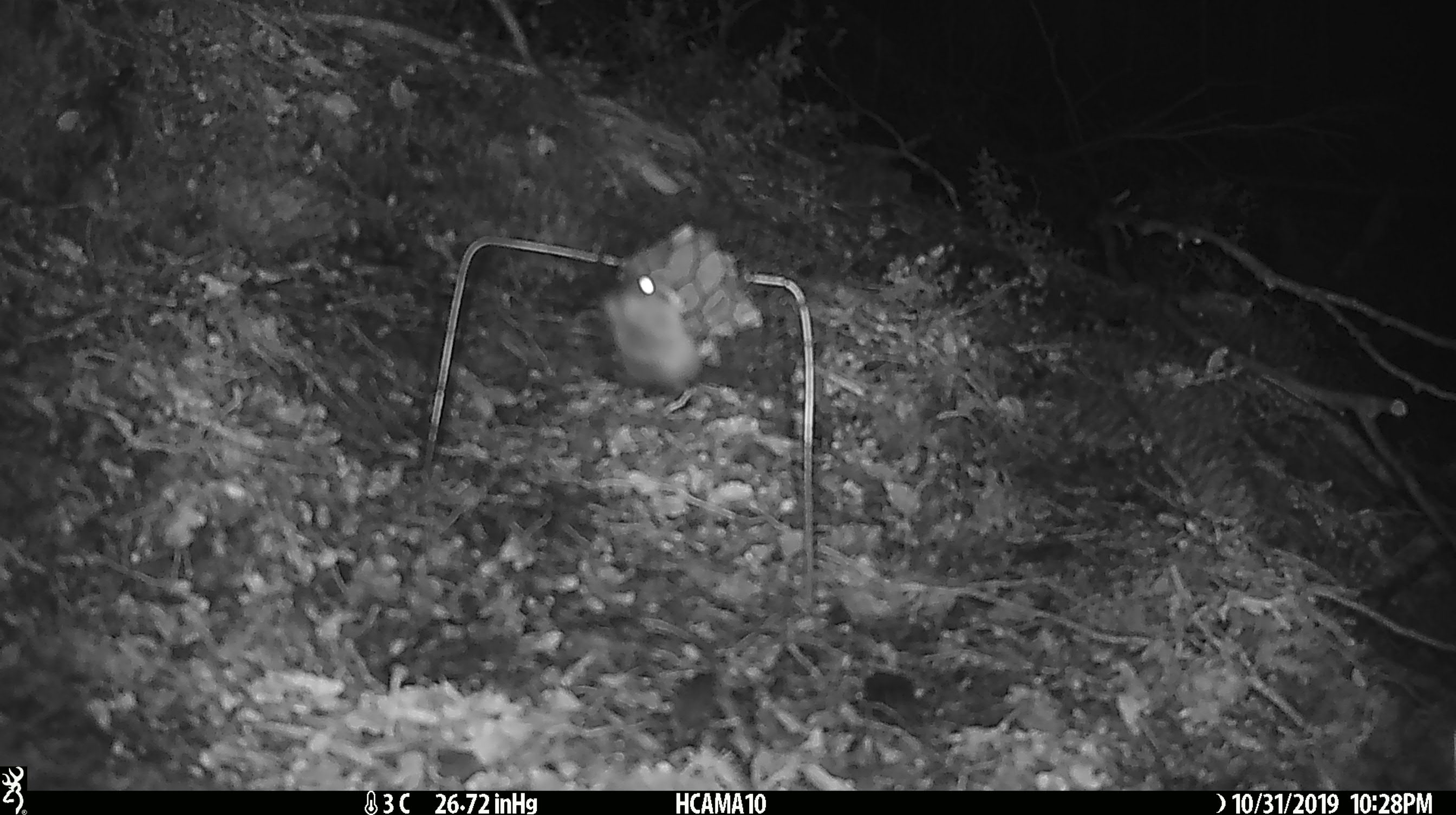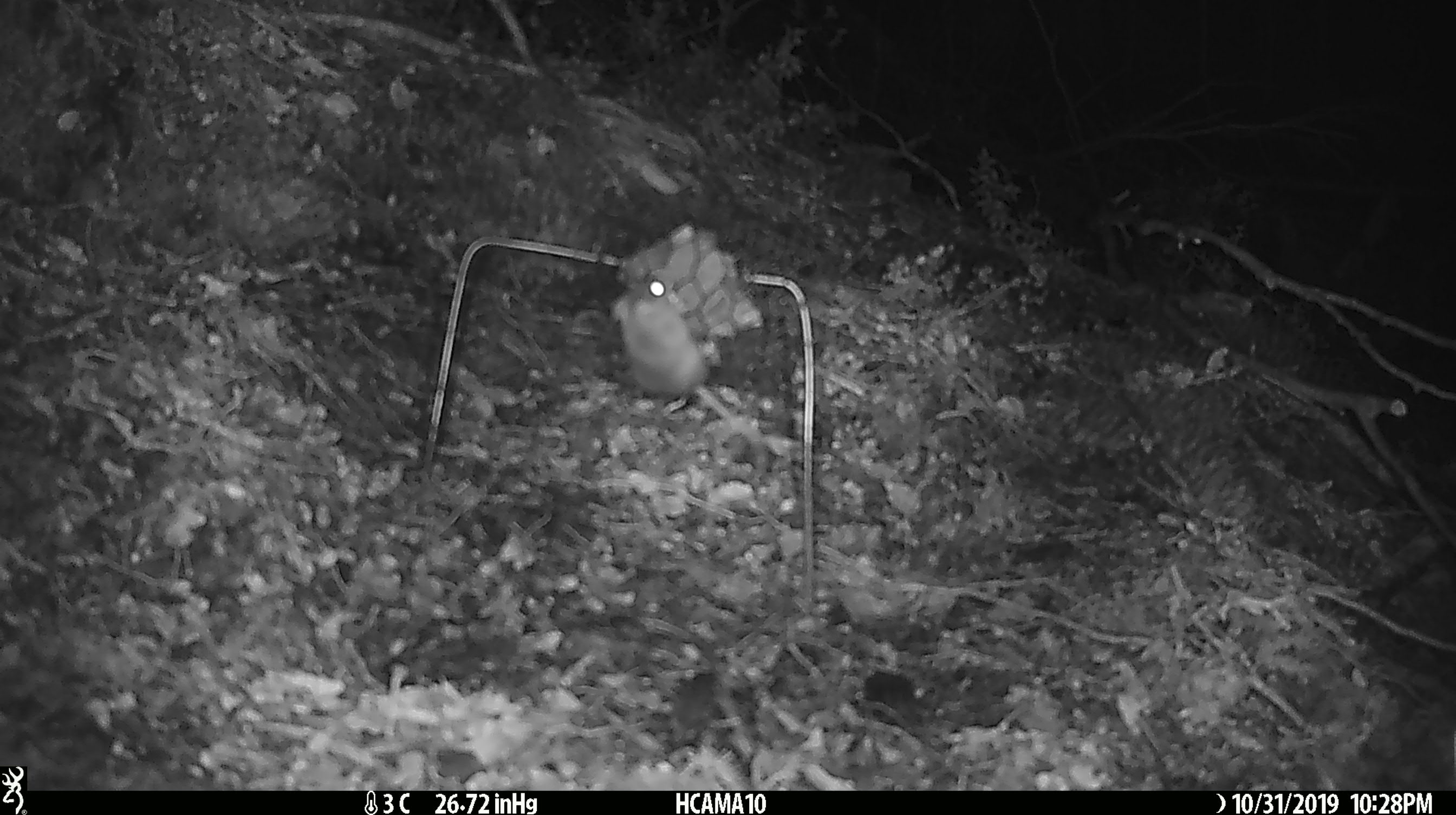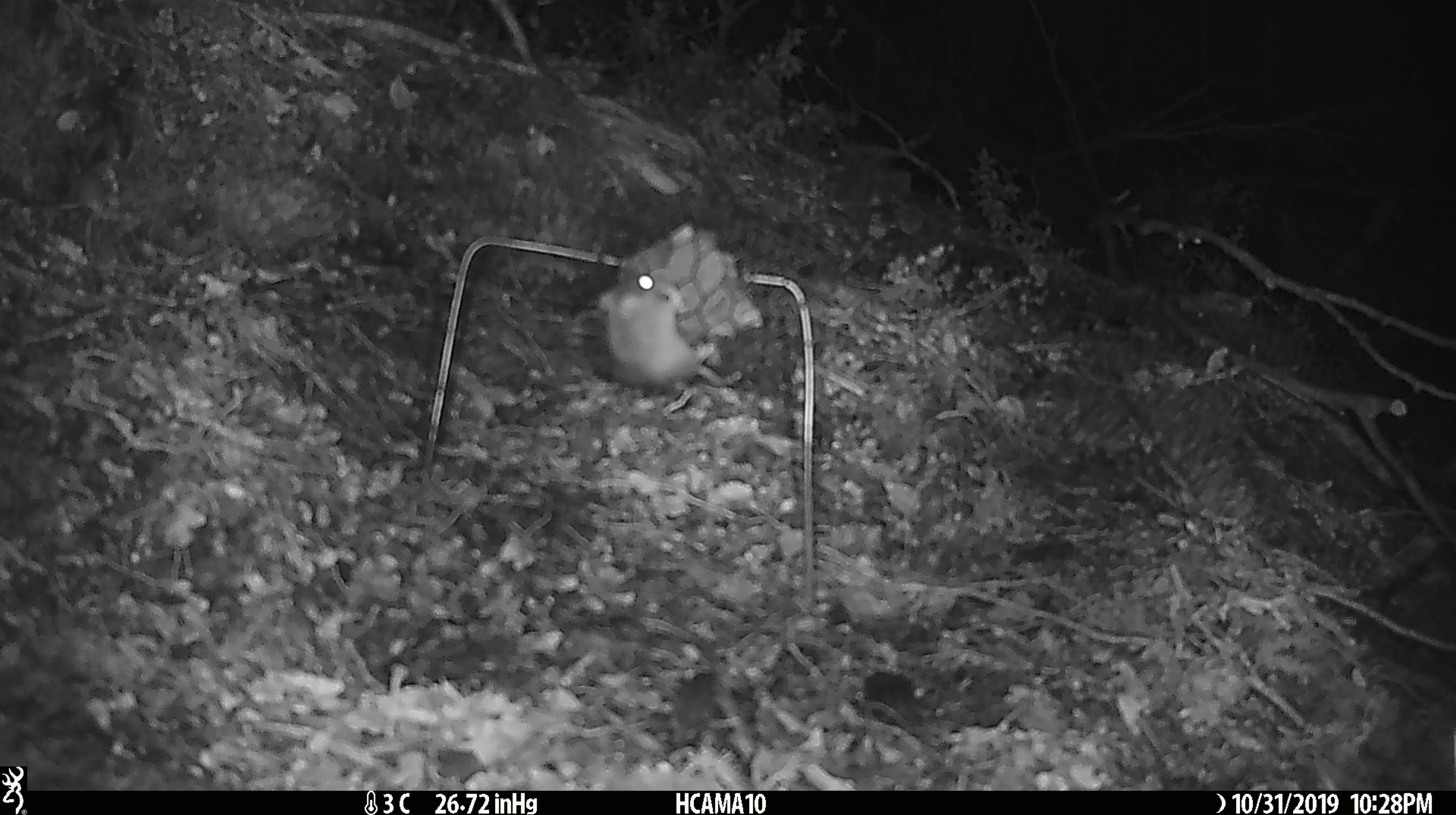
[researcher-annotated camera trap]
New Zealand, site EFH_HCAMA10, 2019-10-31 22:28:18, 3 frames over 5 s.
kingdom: Animalia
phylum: Chordata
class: Mammalia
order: Rodentia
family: Muridae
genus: Mus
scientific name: Mus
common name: mouse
Mouse (Mus).